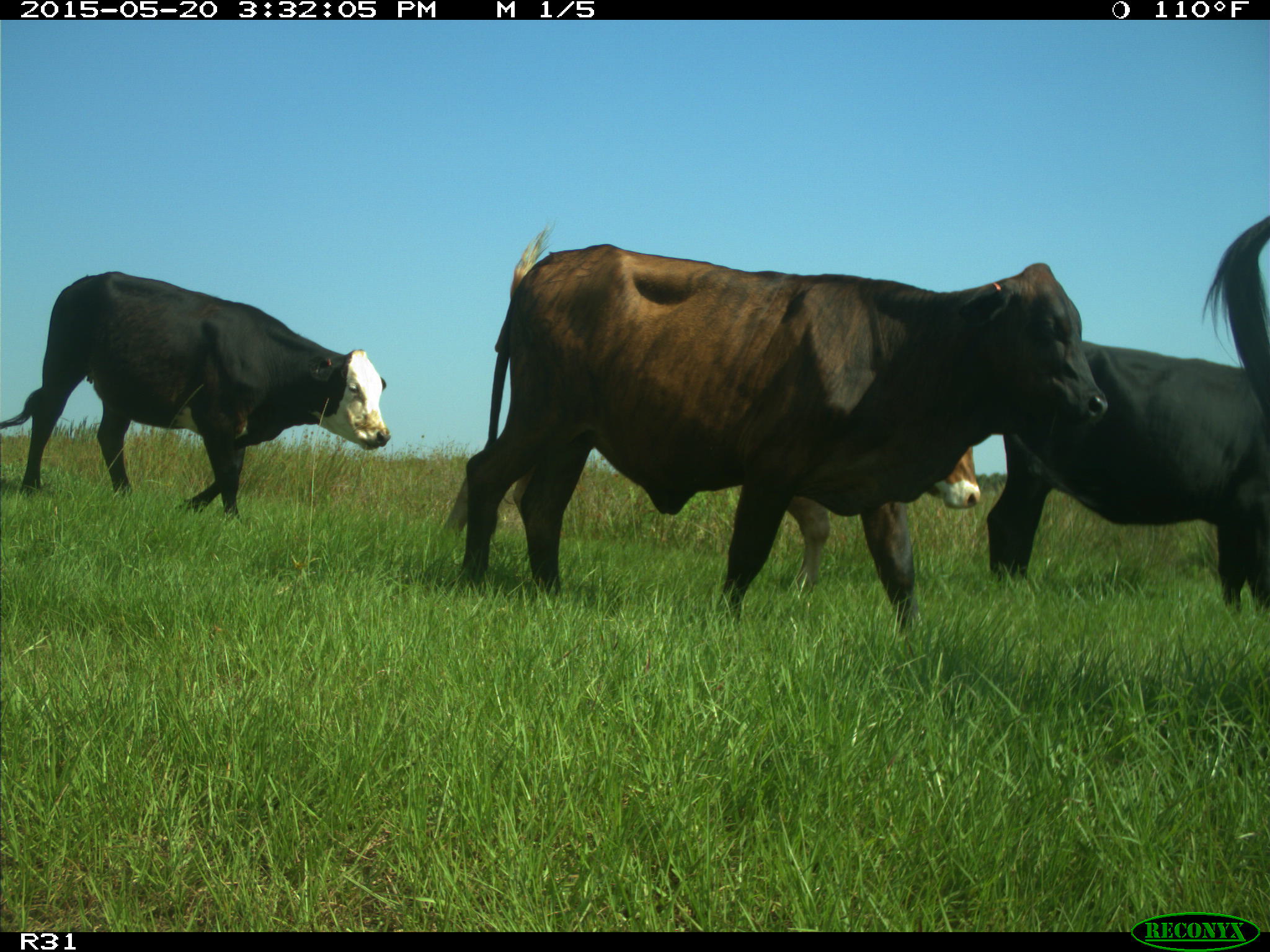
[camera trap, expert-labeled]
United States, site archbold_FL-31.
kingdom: Animalia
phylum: Chordata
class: Mammalia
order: Artiodactyla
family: Bovidae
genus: Bos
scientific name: Bos taurus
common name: domestic cow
Bos taurus (domestic cow).